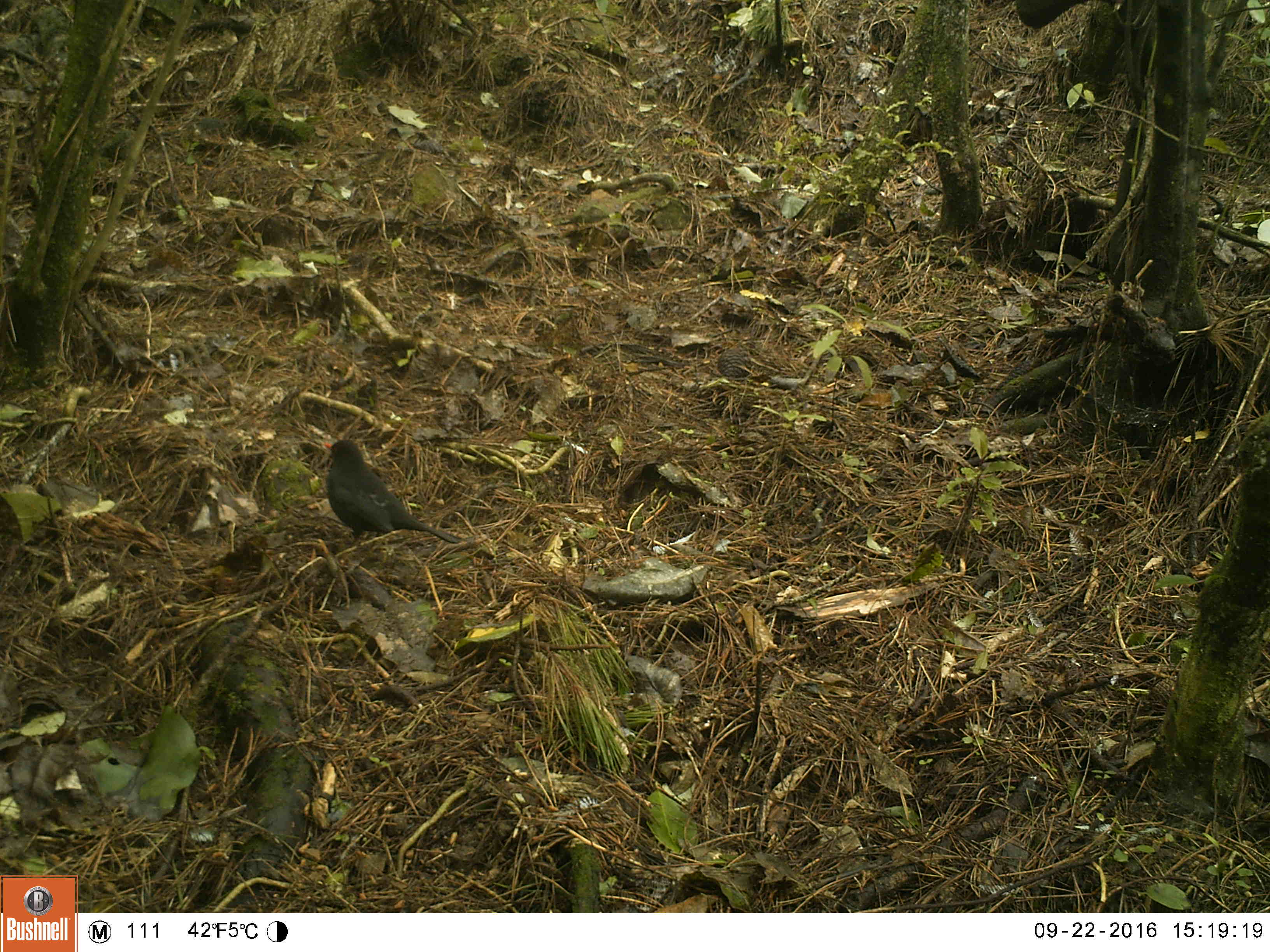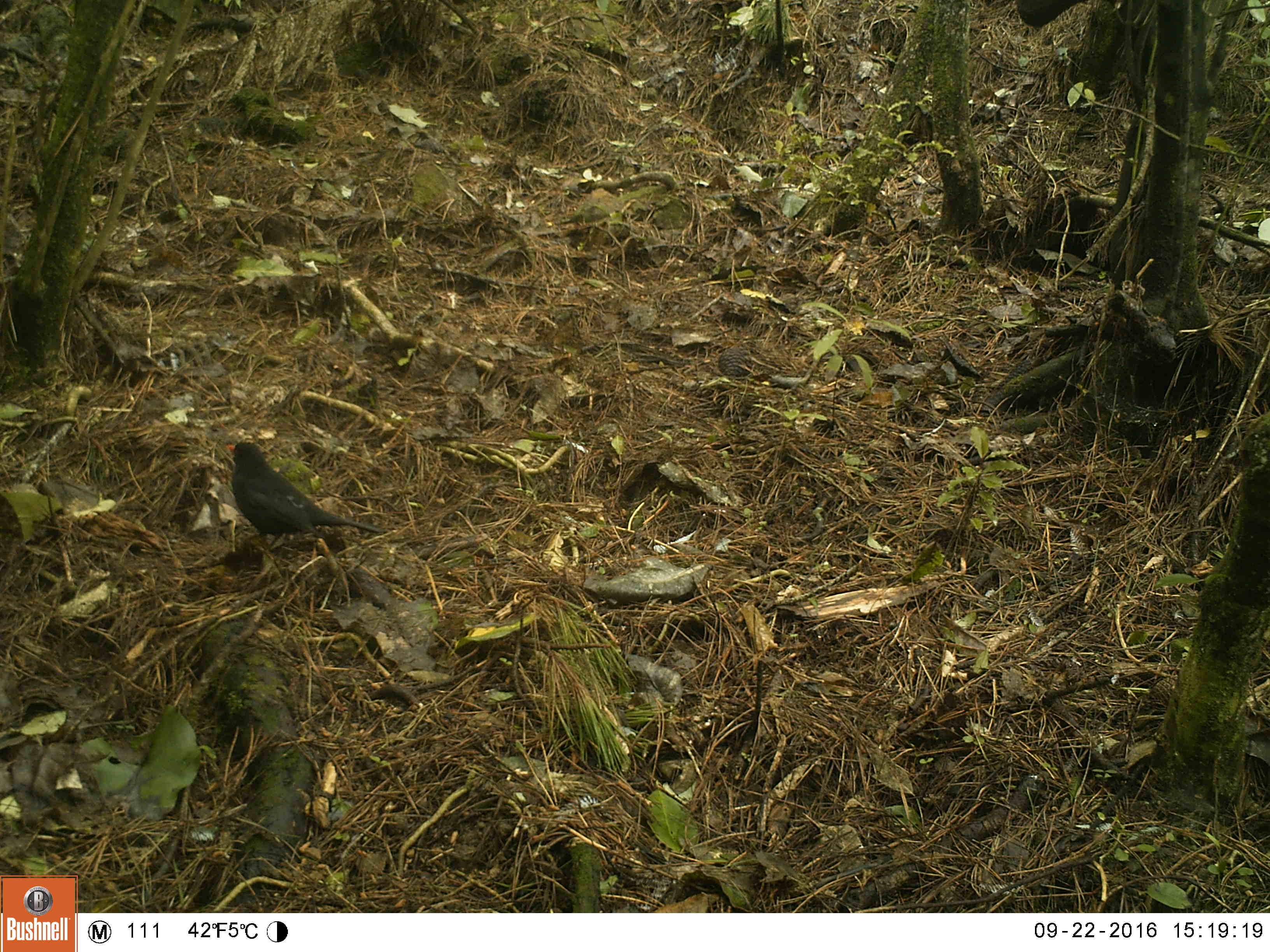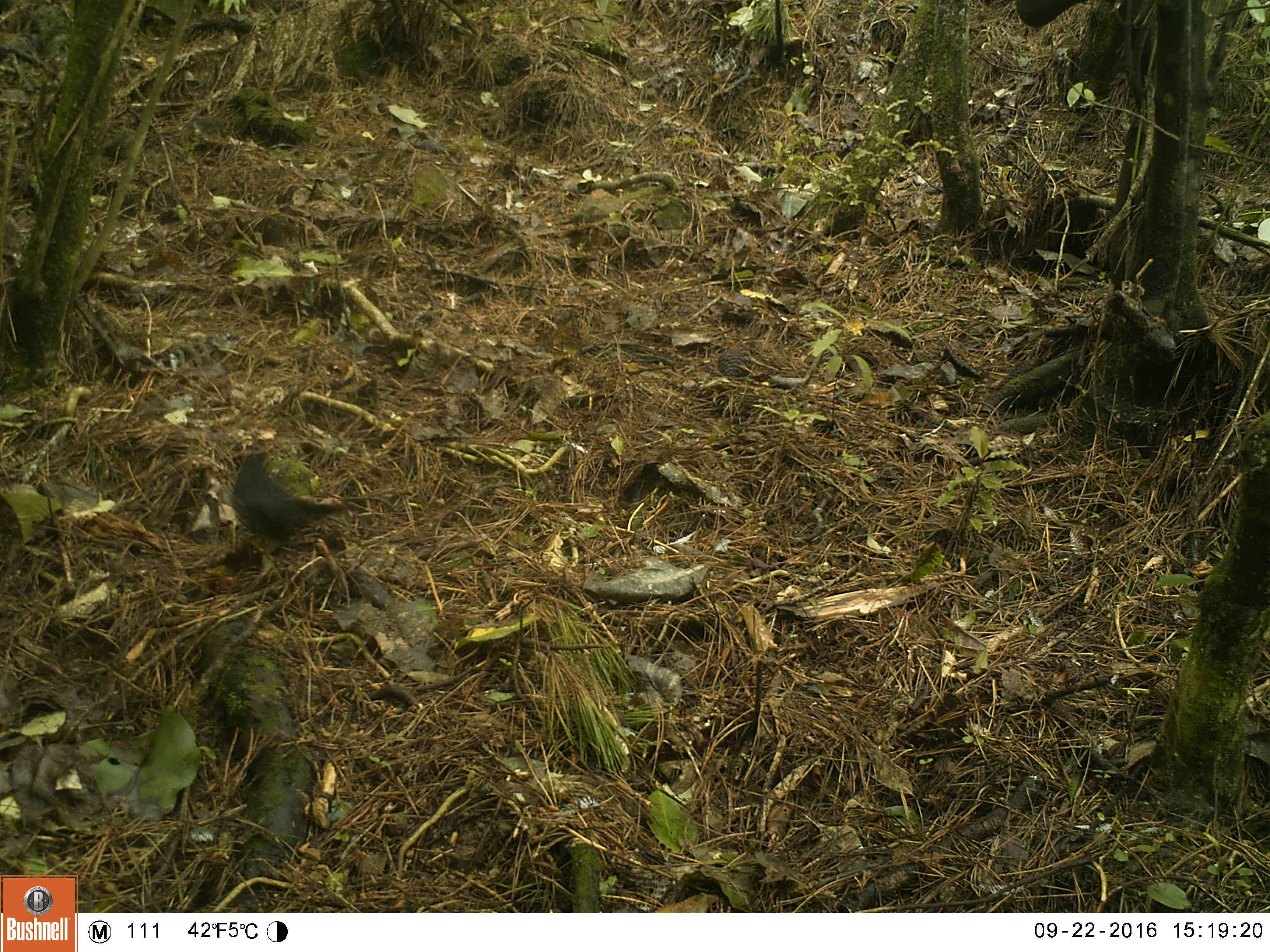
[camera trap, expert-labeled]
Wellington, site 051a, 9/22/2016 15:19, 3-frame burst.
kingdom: Animalia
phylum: Chordata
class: Aves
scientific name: Aves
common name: bird